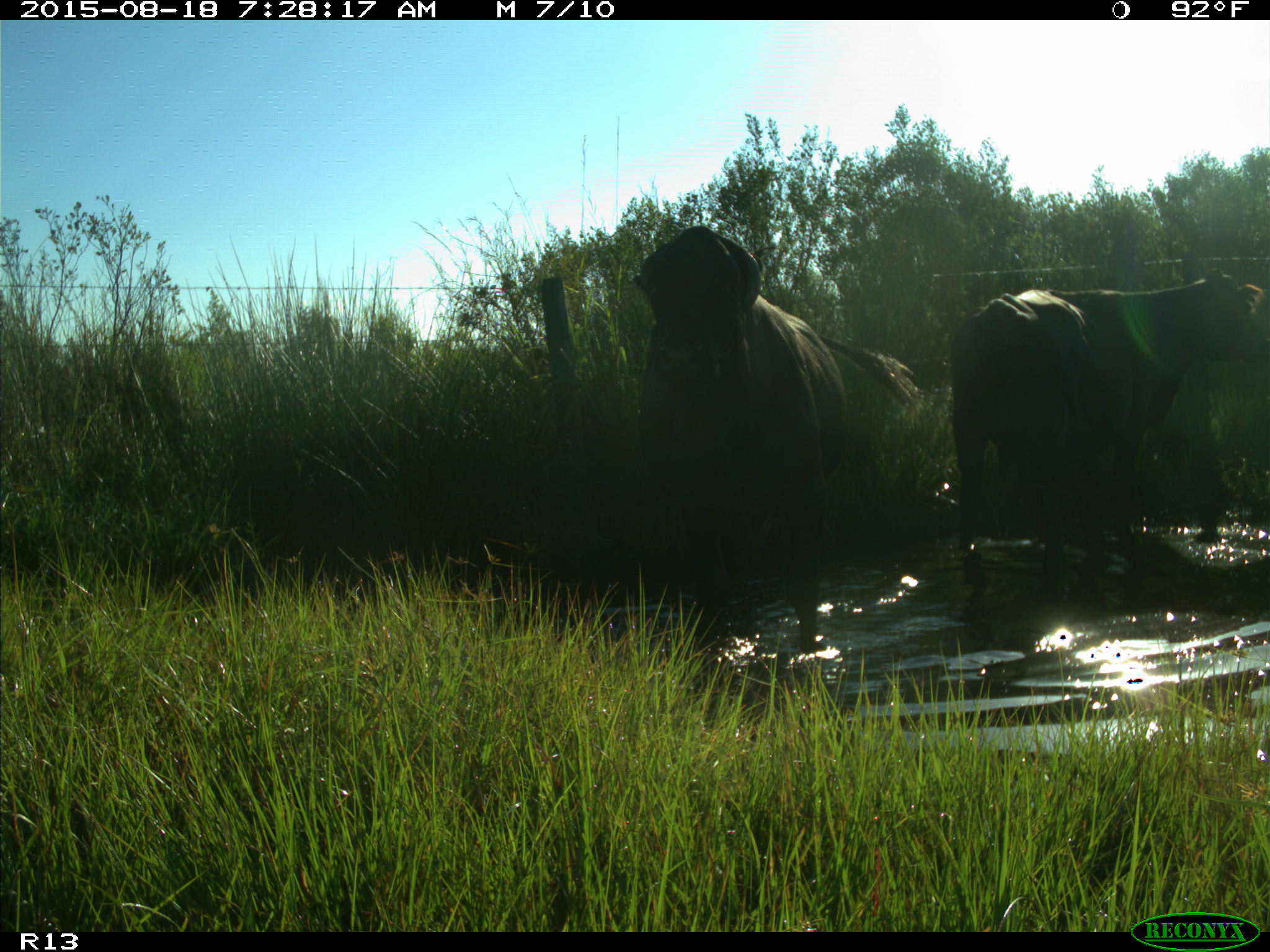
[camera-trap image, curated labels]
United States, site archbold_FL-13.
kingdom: Animalia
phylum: Chordata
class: Mammalia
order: Artiodactyla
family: Bovidae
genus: Bos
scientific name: Bos taurus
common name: domestic cow